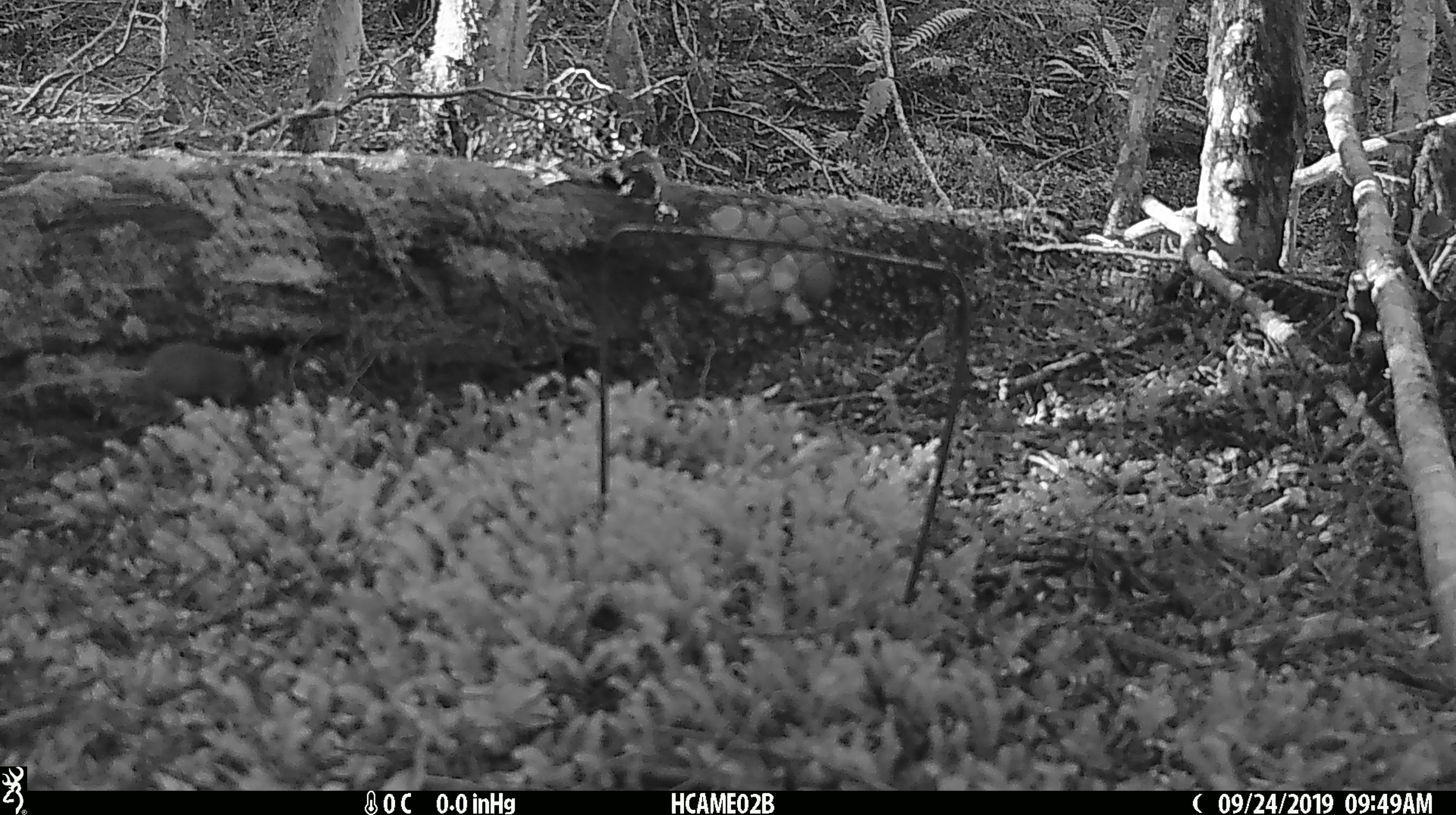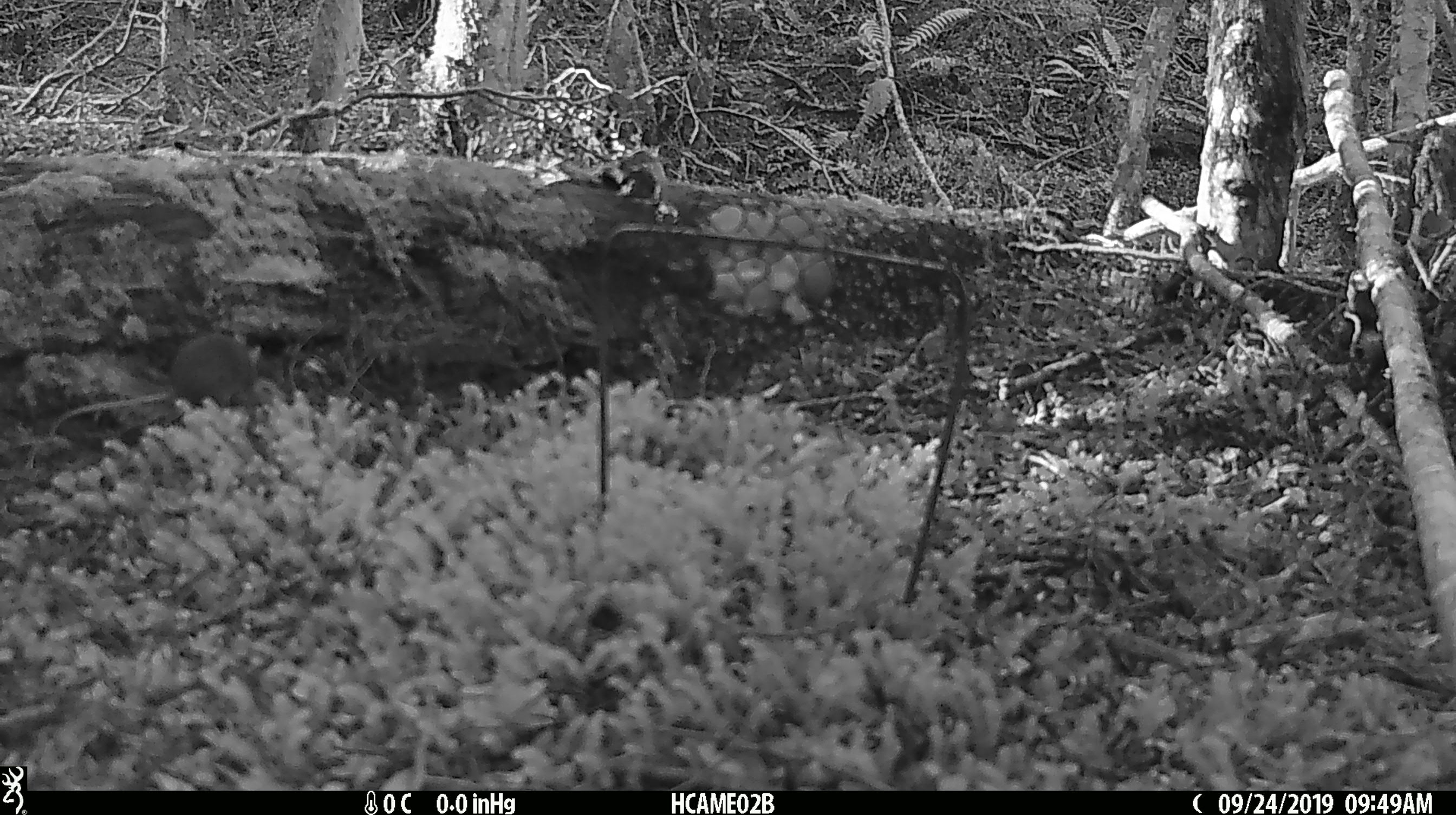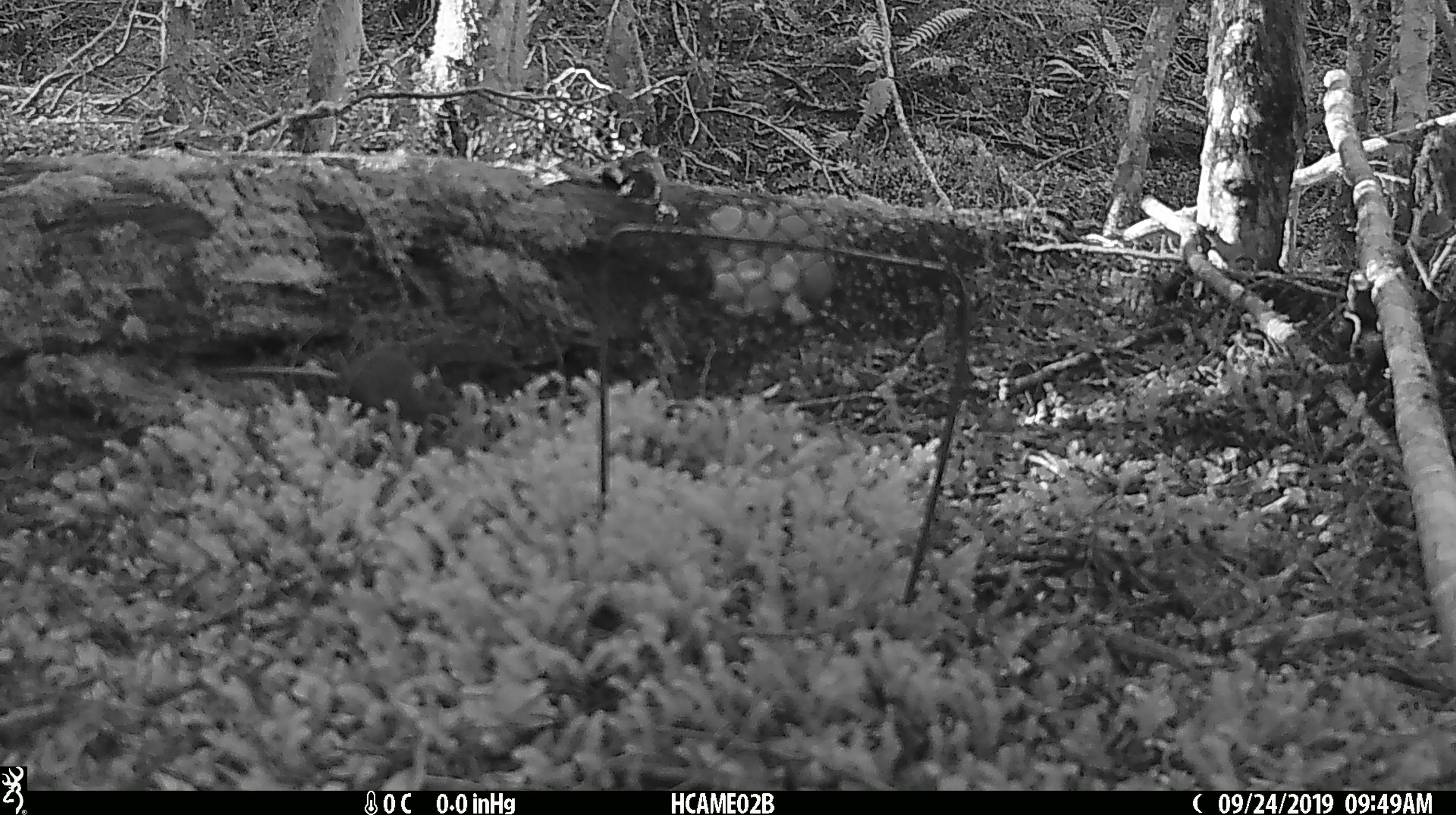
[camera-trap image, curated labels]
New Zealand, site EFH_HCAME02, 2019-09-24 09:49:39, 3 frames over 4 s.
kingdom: Animalia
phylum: Chordata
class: Mammalia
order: Rodentia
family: Muridae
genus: Mus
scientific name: Mus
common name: mouse